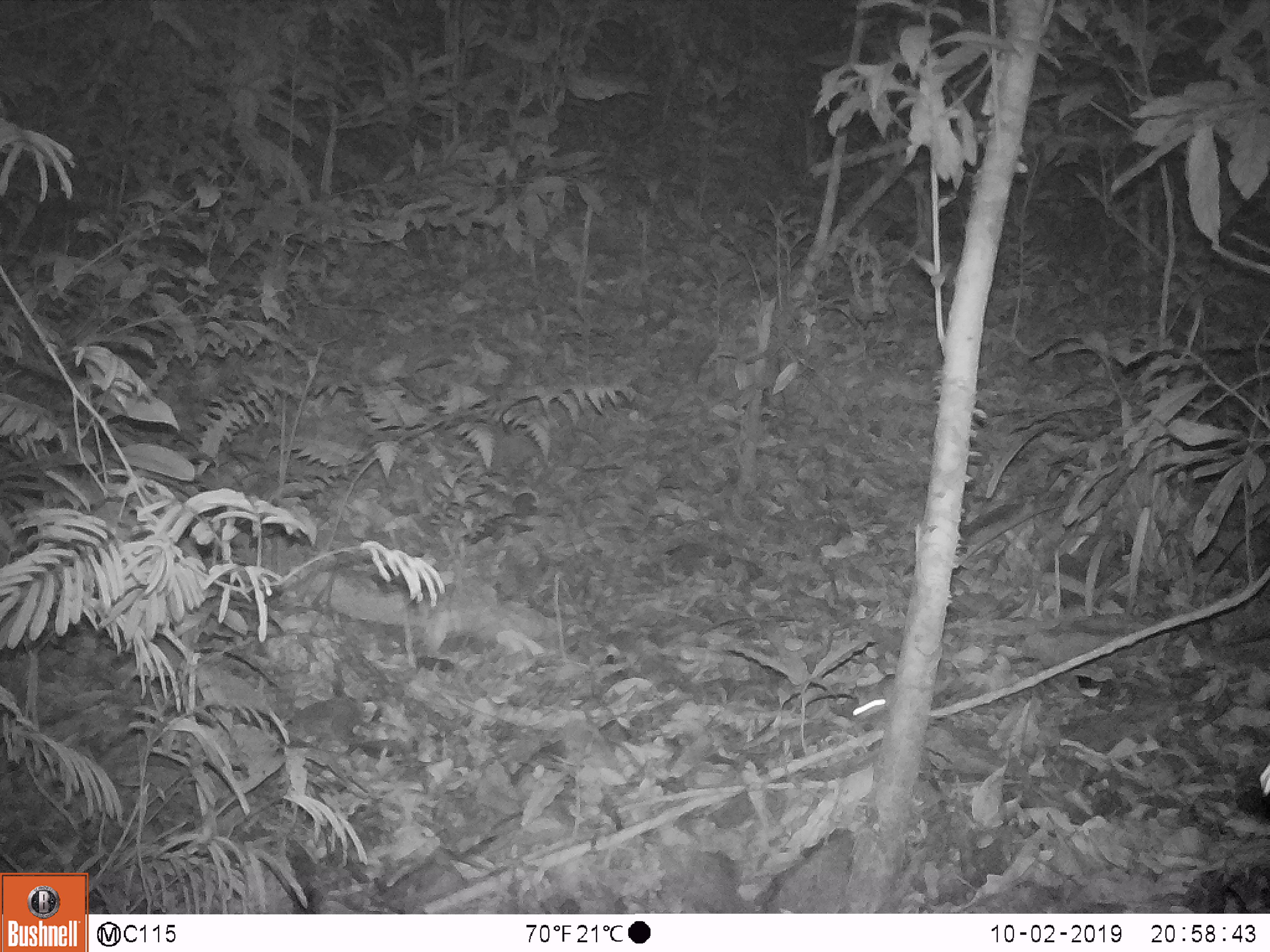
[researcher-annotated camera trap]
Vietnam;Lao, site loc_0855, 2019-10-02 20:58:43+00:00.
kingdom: Animalia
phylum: Chordata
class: Mammalia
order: Rodentia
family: Muridae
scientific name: Muridae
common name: old-world mice and rats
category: unidentified murid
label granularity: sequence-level